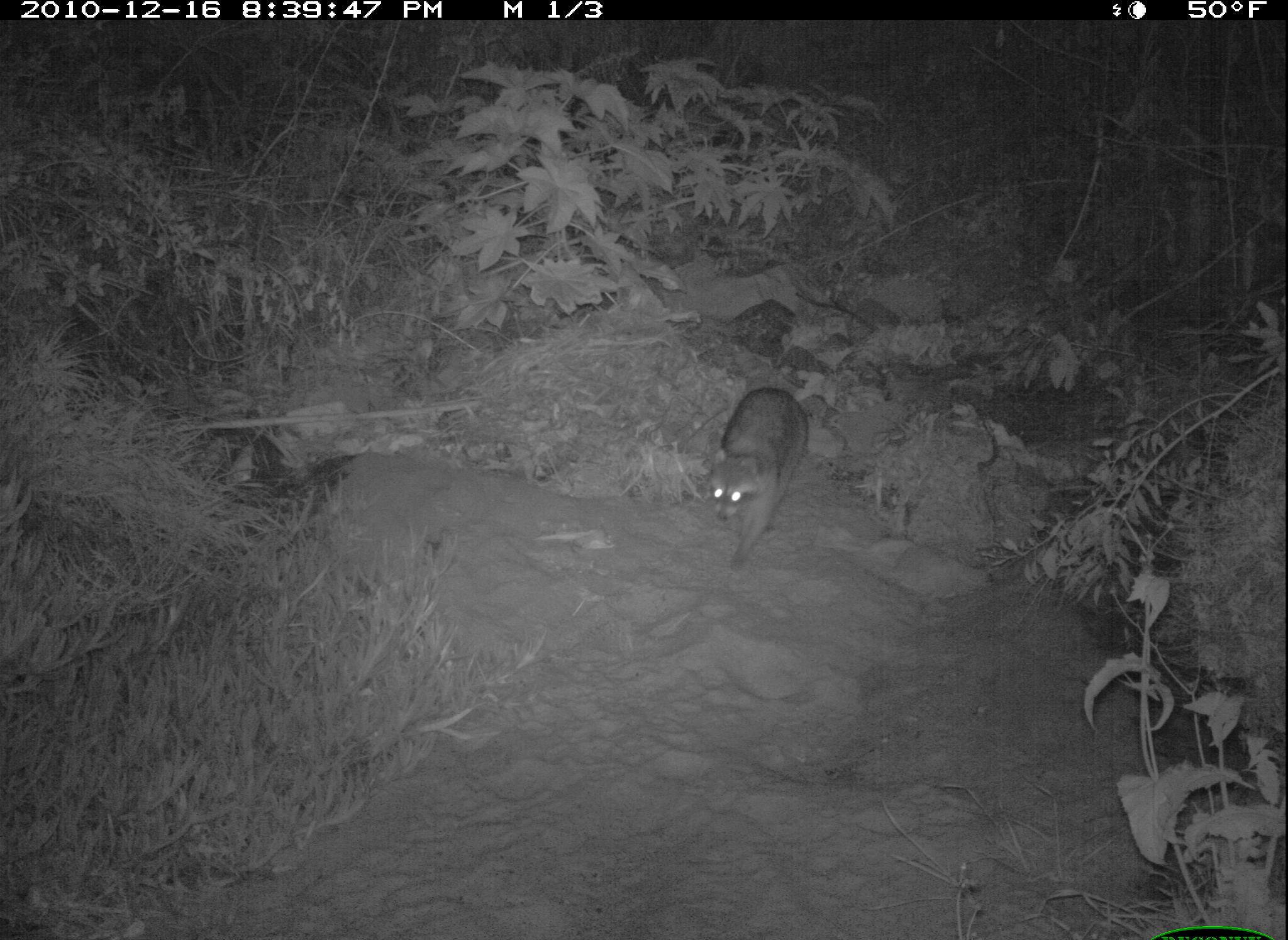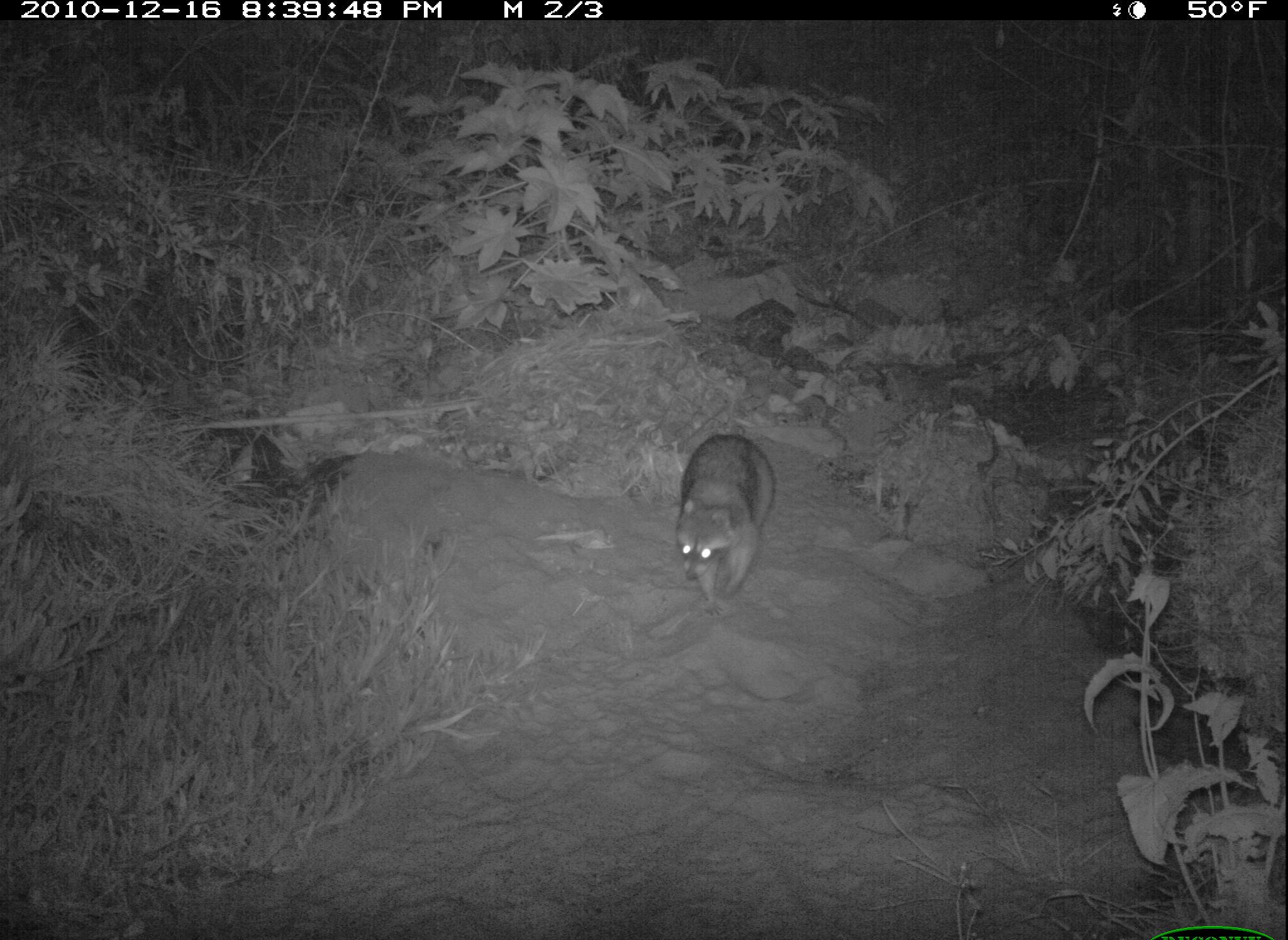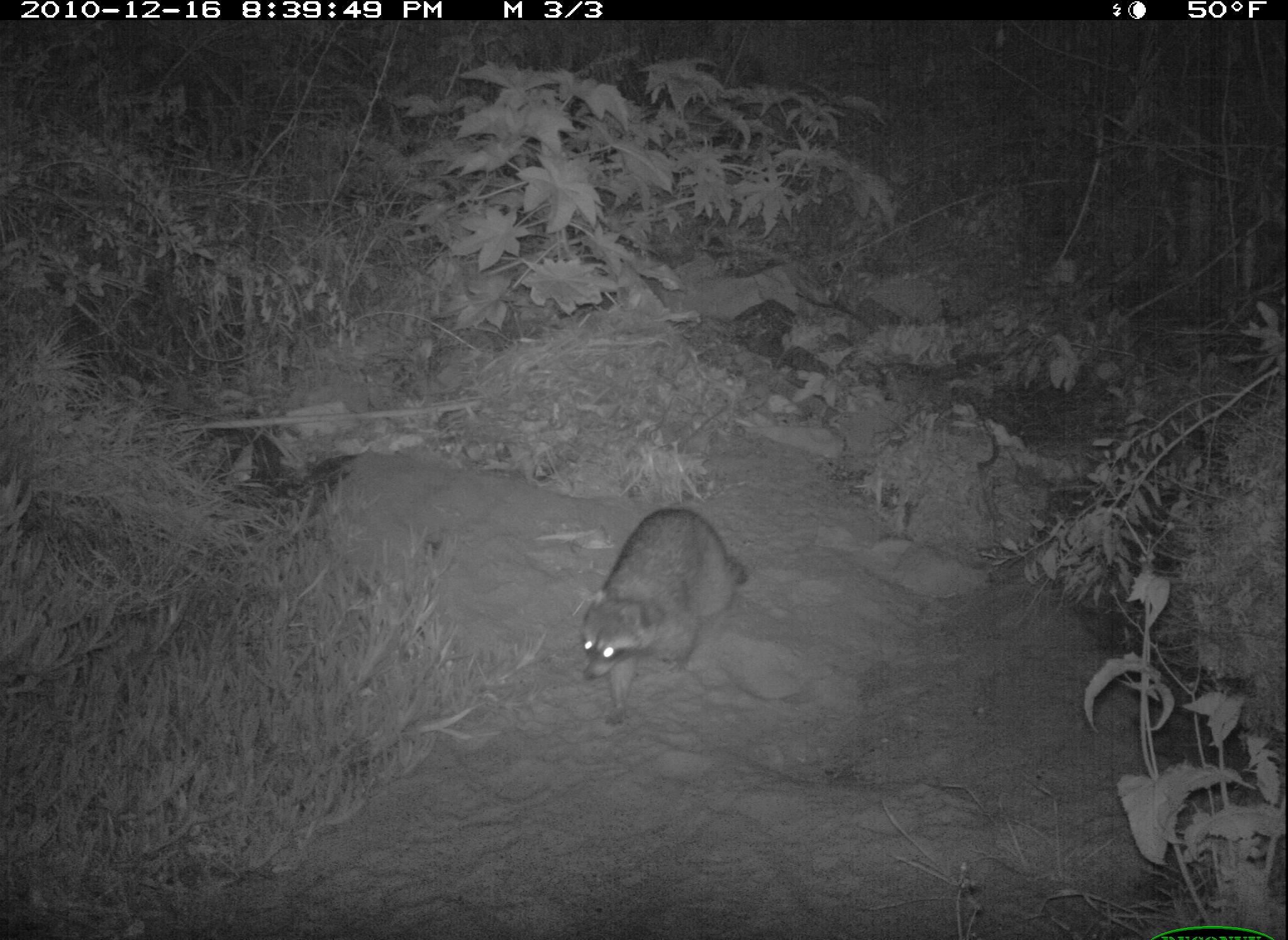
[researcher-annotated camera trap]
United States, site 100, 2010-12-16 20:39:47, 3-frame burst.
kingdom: Animalia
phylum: Chordata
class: Mammalia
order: Carnivora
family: Procyonidae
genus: Procyon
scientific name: Procyon lotor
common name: raccoon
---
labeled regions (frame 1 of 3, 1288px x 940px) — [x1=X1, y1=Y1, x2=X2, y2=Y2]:
raccoon: [x1=702, y1=372, x2=831, y2=570]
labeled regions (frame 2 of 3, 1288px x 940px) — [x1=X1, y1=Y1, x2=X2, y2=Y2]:
raccoon: [x1=654, y1=412, x2=819, y2=628]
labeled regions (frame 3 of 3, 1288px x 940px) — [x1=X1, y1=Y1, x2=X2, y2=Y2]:
raccoon: [x1=568, y1=496, x2=757, y2=747]